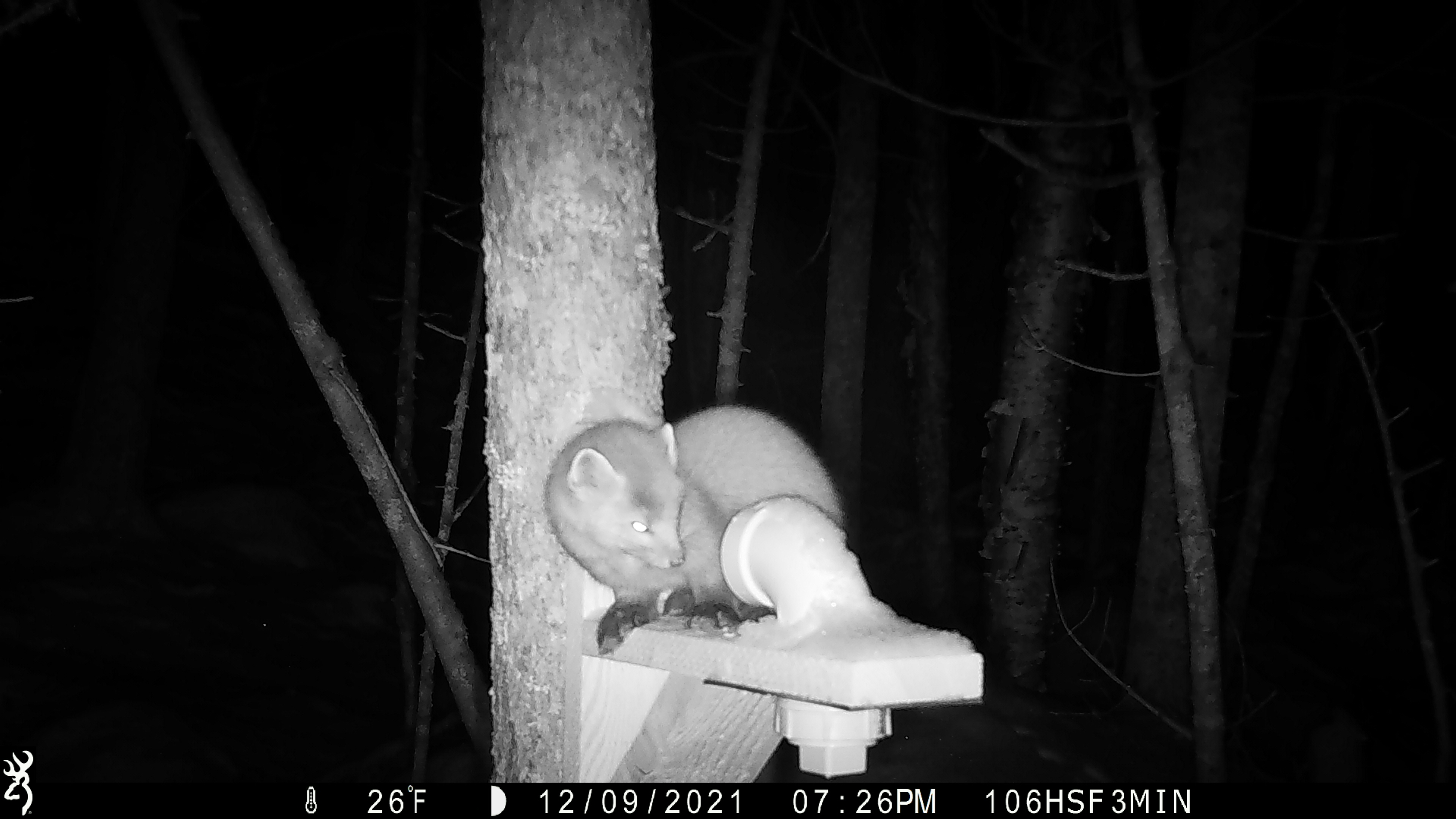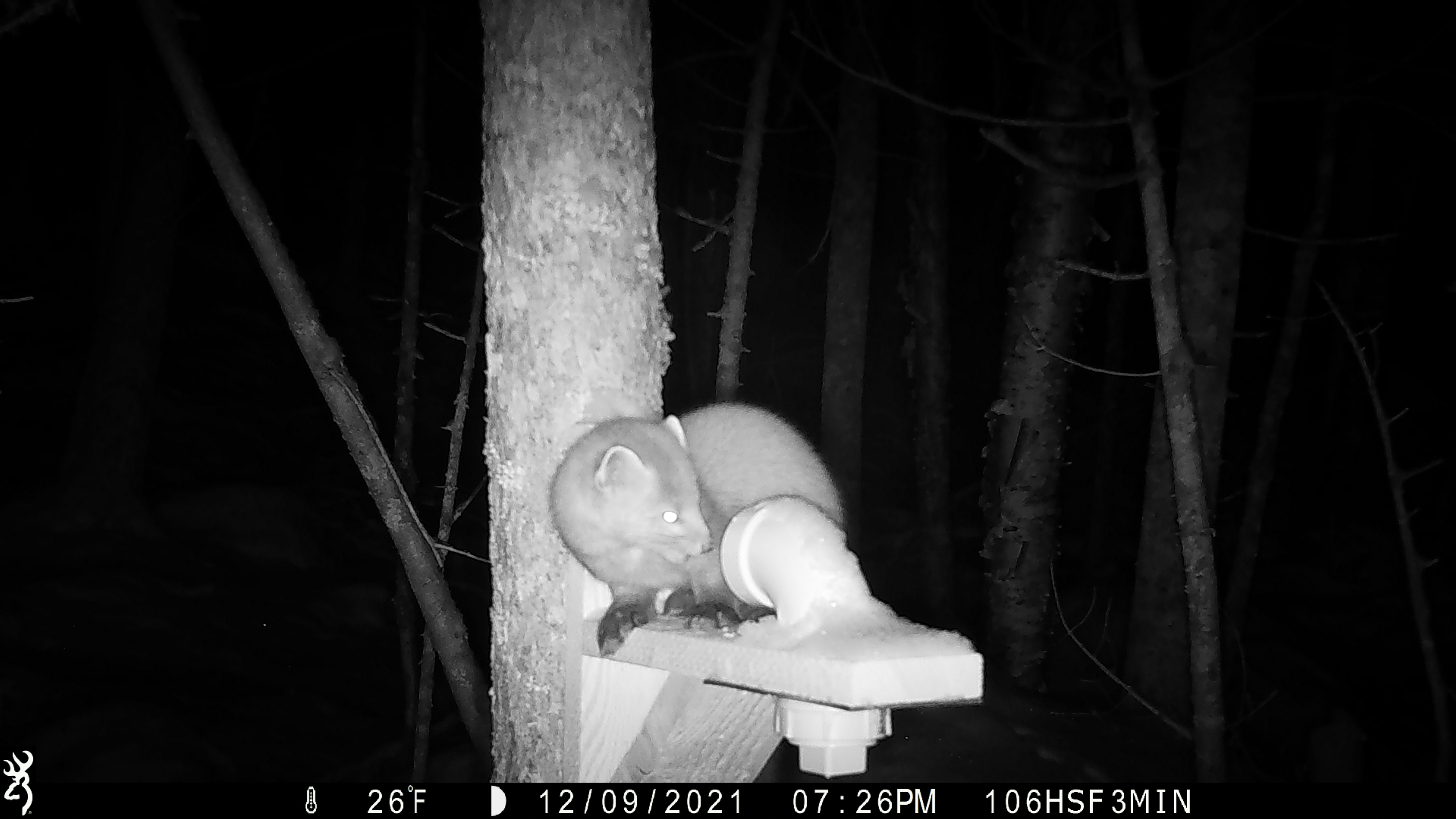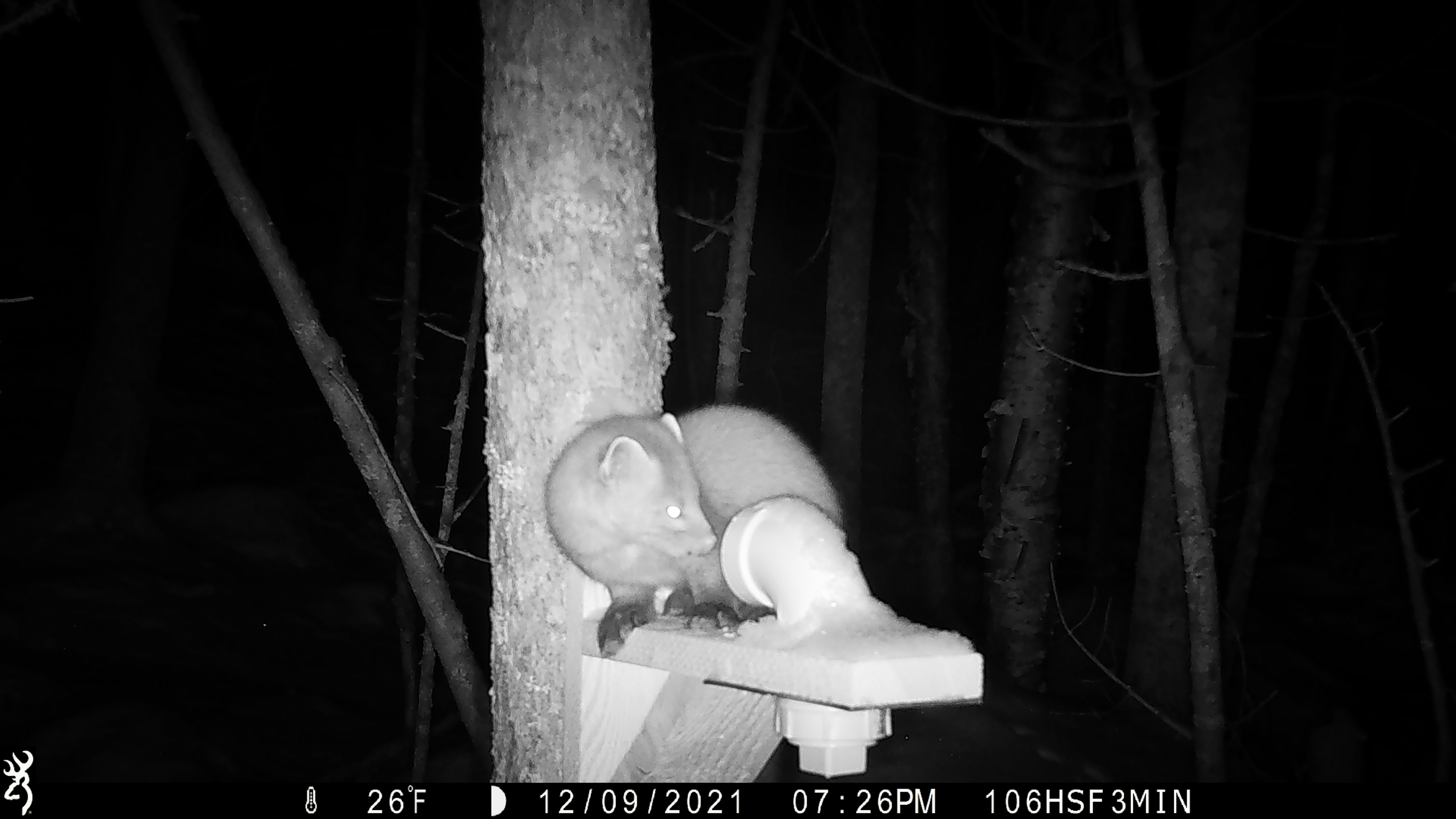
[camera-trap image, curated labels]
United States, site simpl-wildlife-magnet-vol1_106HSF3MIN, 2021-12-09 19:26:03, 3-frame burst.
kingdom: Animalia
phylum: Chordata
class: Mammalia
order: Carnivora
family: Mustelidae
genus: Martes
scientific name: Martes americana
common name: american marten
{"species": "american marten (Martes americana)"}